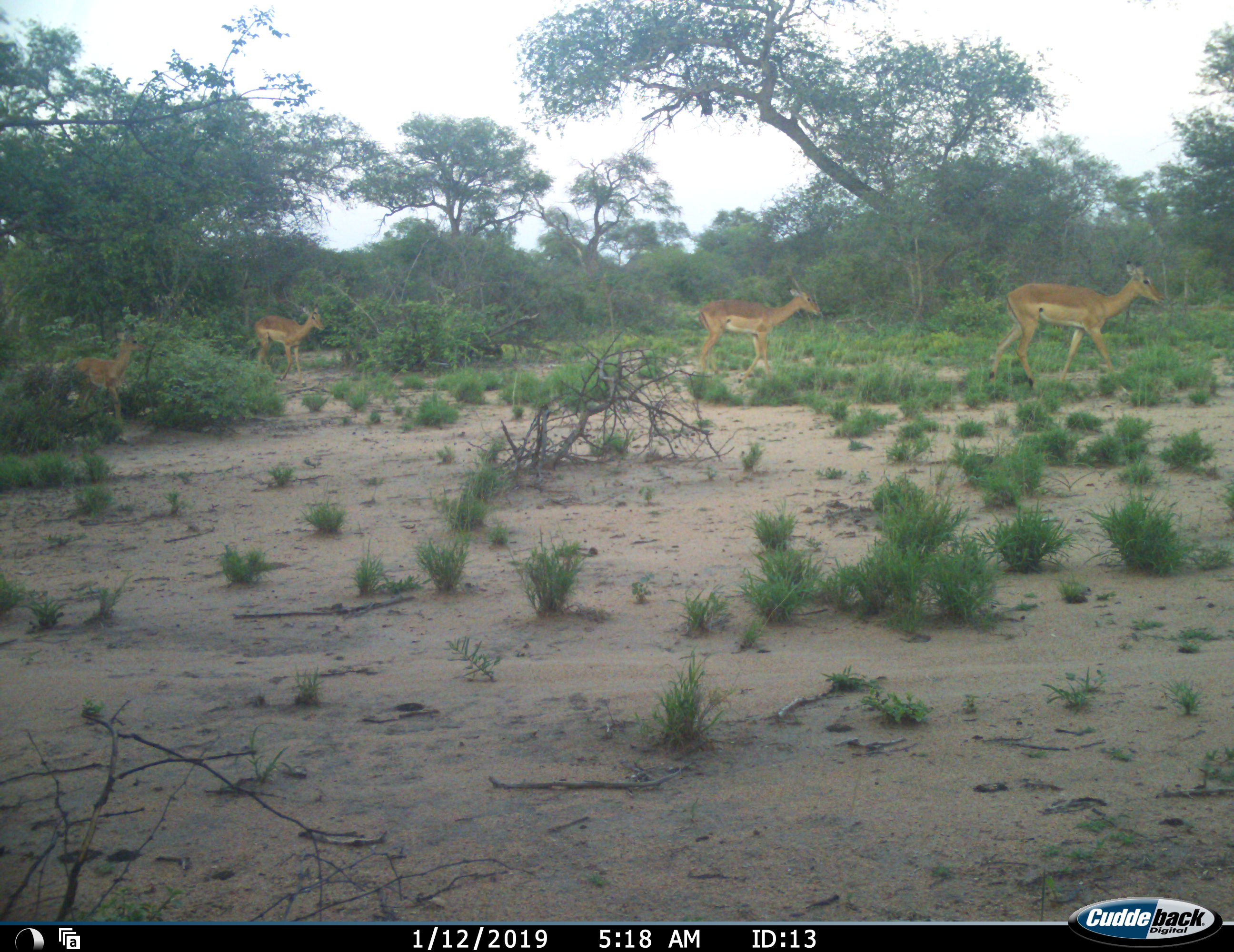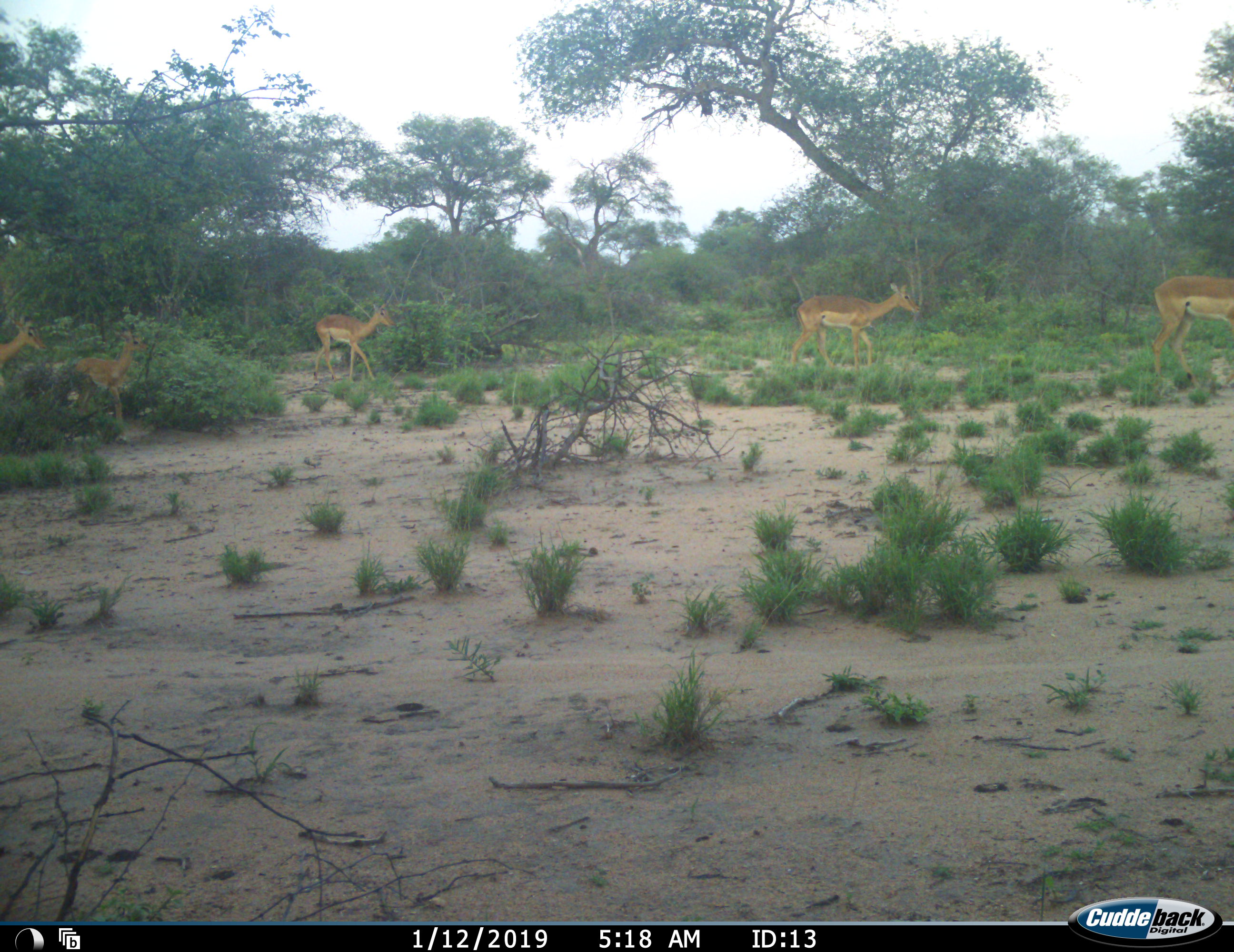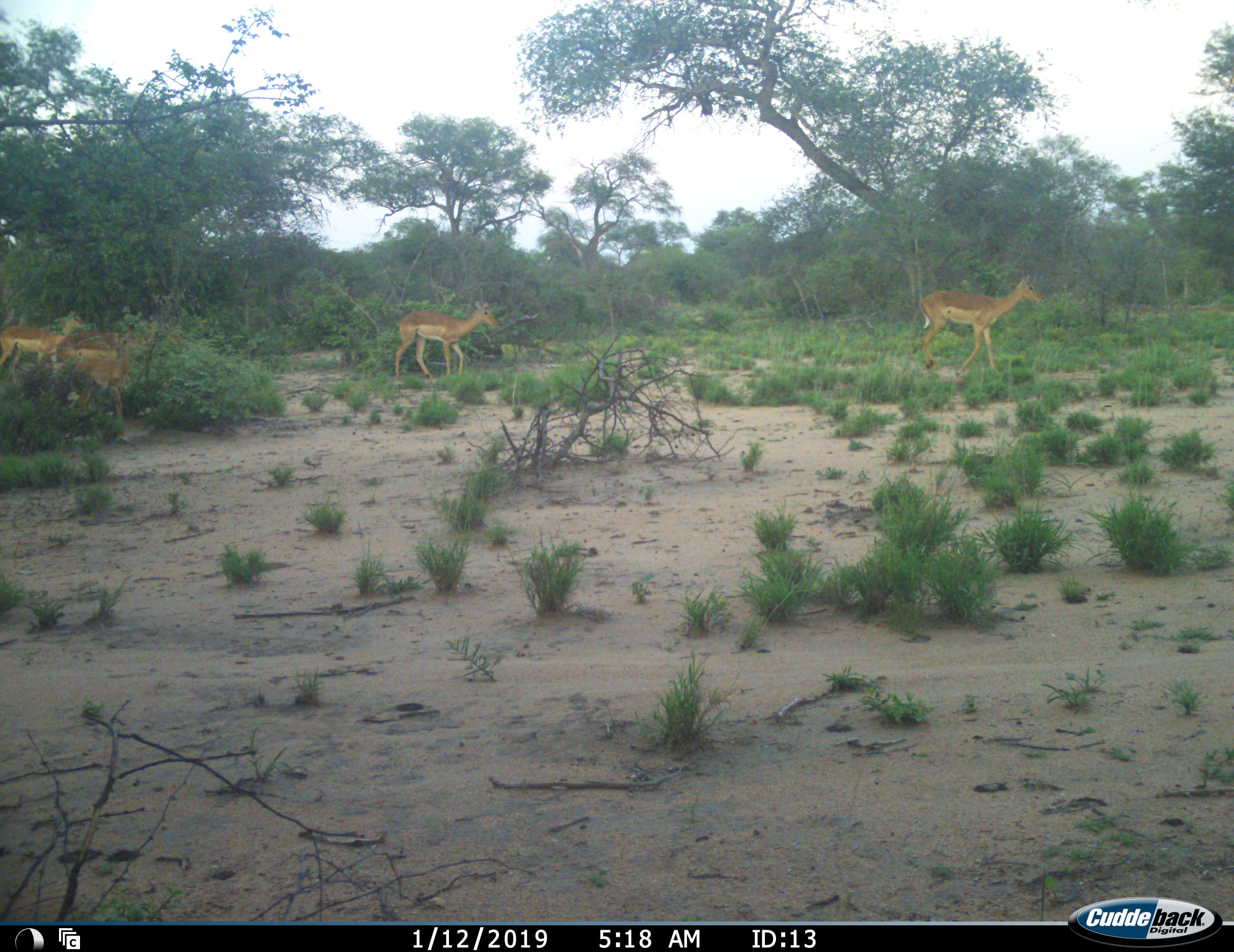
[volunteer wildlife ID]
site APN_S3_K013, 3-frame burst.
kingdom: Animalia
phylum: Chordata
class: Mammalia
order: Artiodactyla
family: Bovidae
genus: Aepyceros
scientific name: Aepyceros melampus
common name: impala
Impala (Aepyceros melampus), count 4. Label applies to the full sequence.